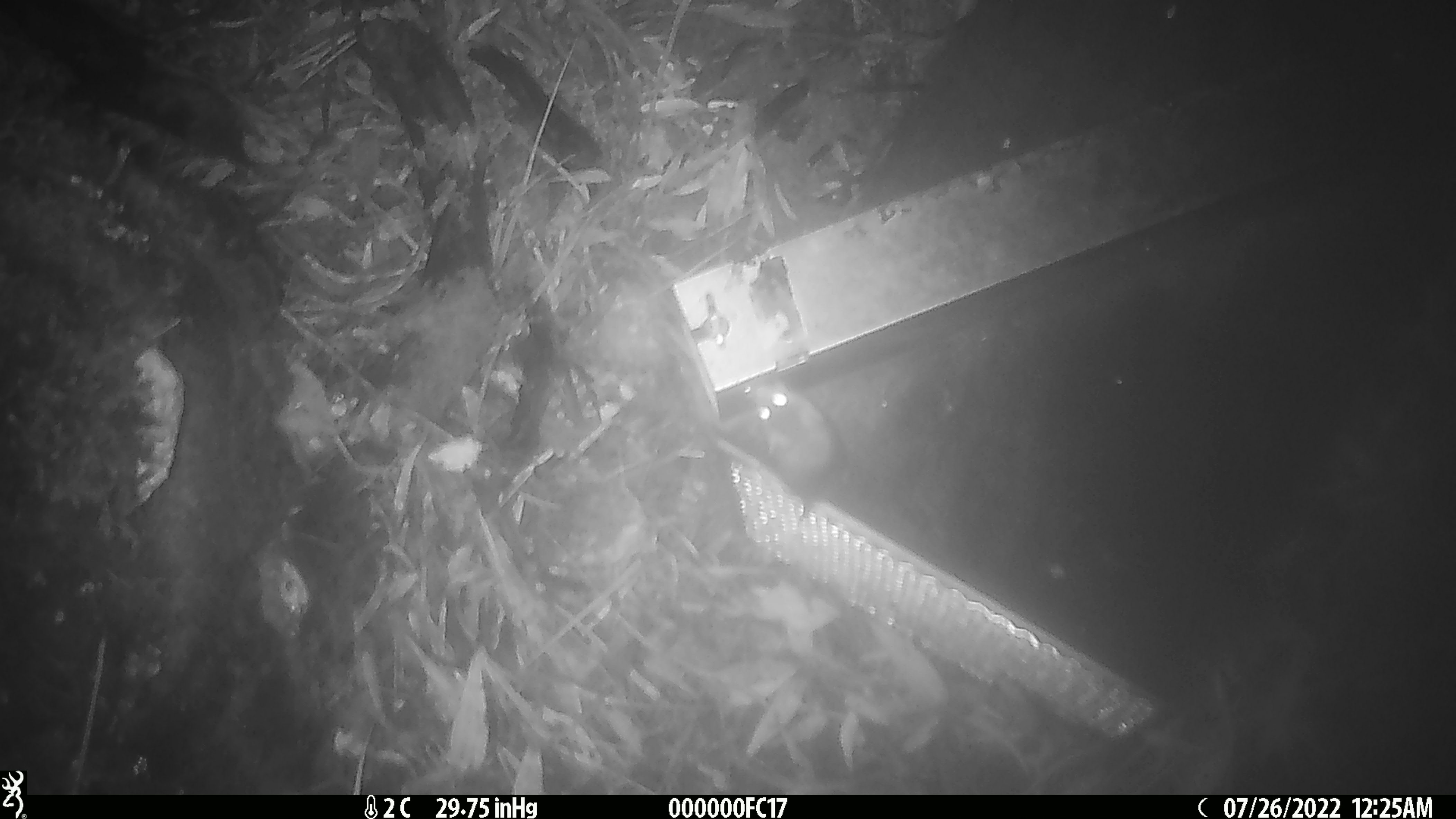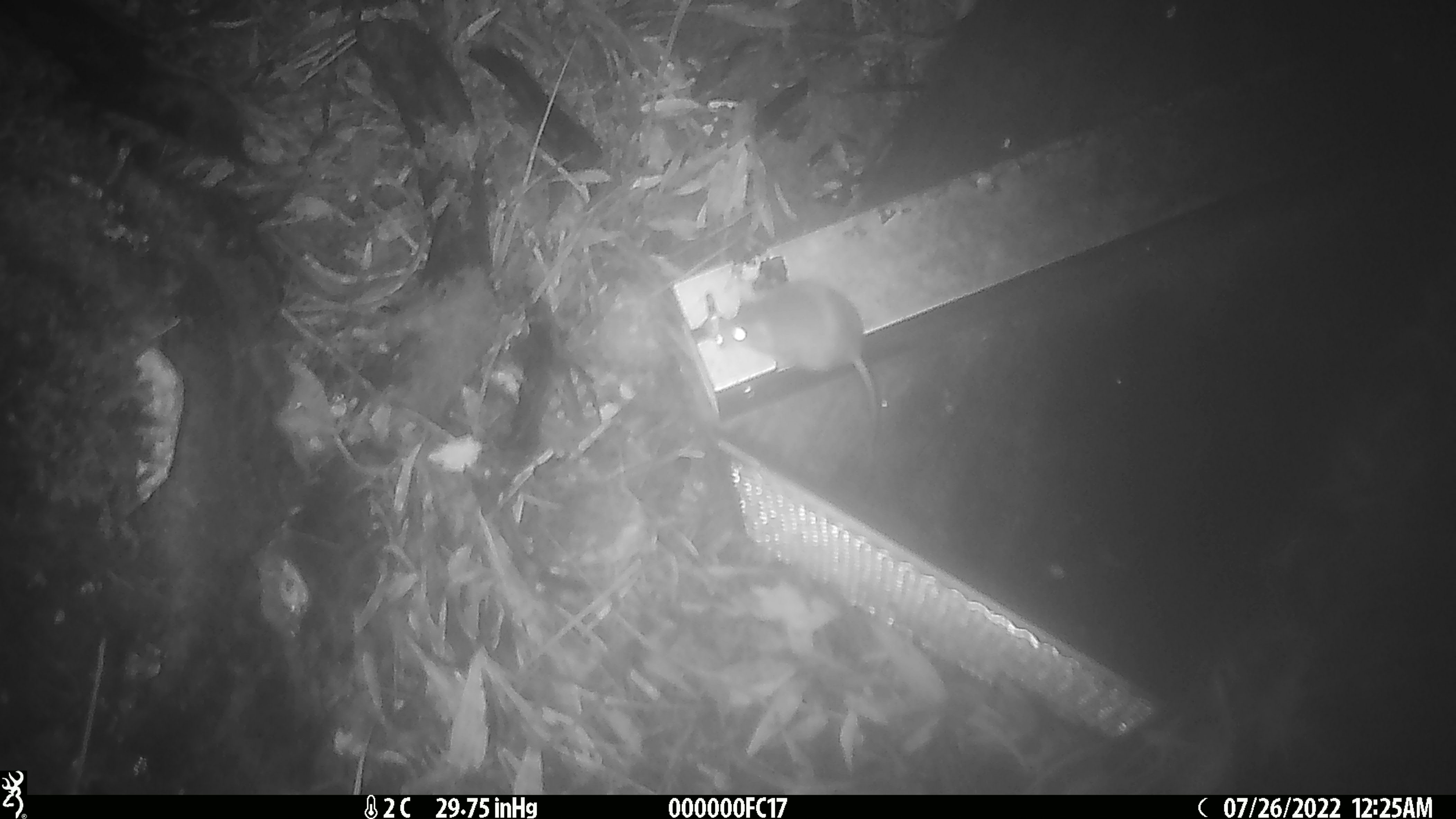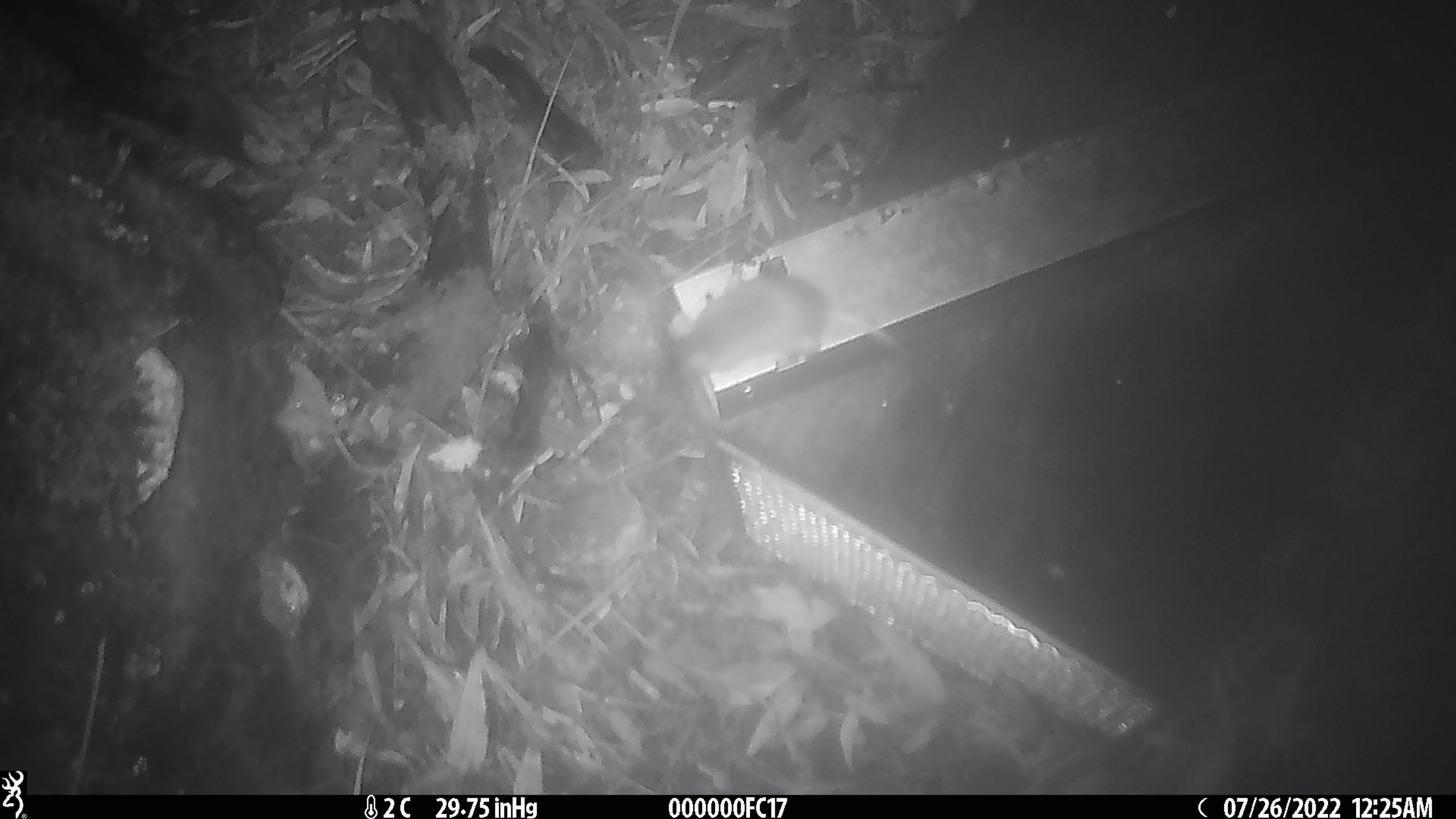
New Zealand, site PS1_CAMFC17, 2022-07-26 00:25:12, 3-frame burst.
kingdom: Animalia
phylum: Chordata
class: Mammalia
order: Rodentia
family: Muridae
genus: Mus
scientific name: Mus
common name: mouse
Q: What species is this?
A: Mouse (Mus).